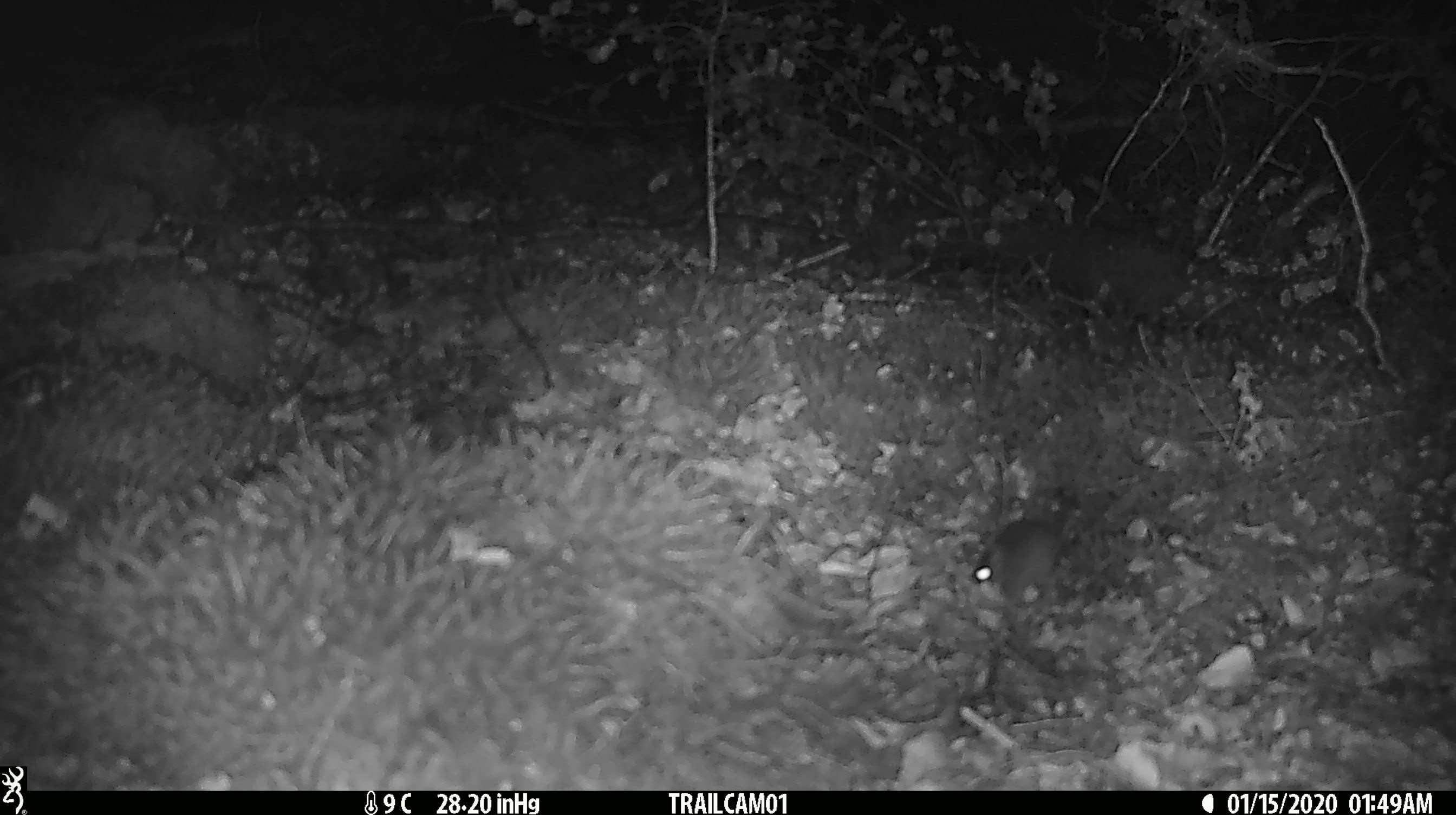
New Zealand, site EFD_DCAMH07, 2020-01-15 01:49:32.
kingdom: Animalia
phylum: Chordata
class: Mammalia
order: Rodentia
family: Muridae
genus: Mus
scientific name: Mus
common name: mouse